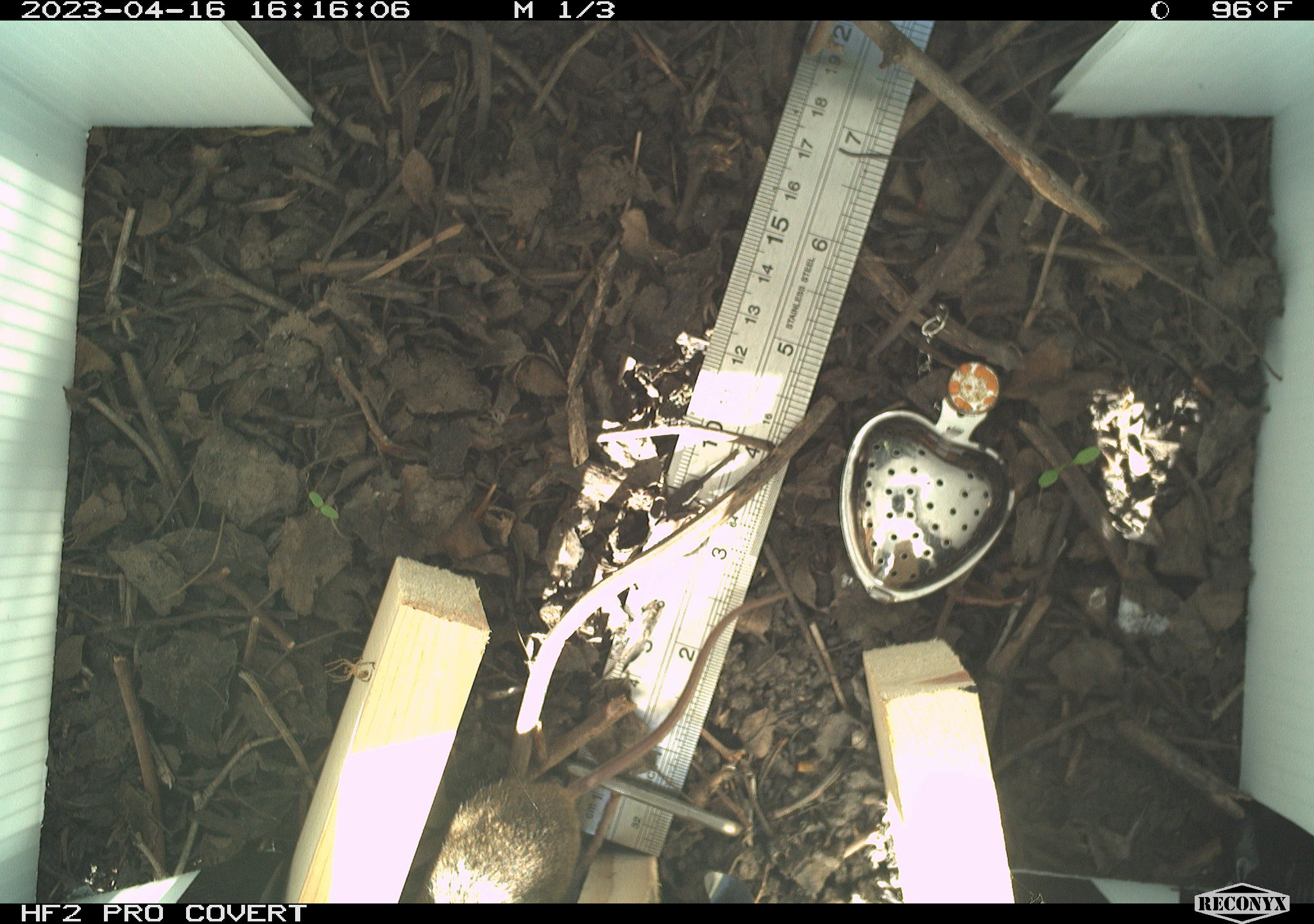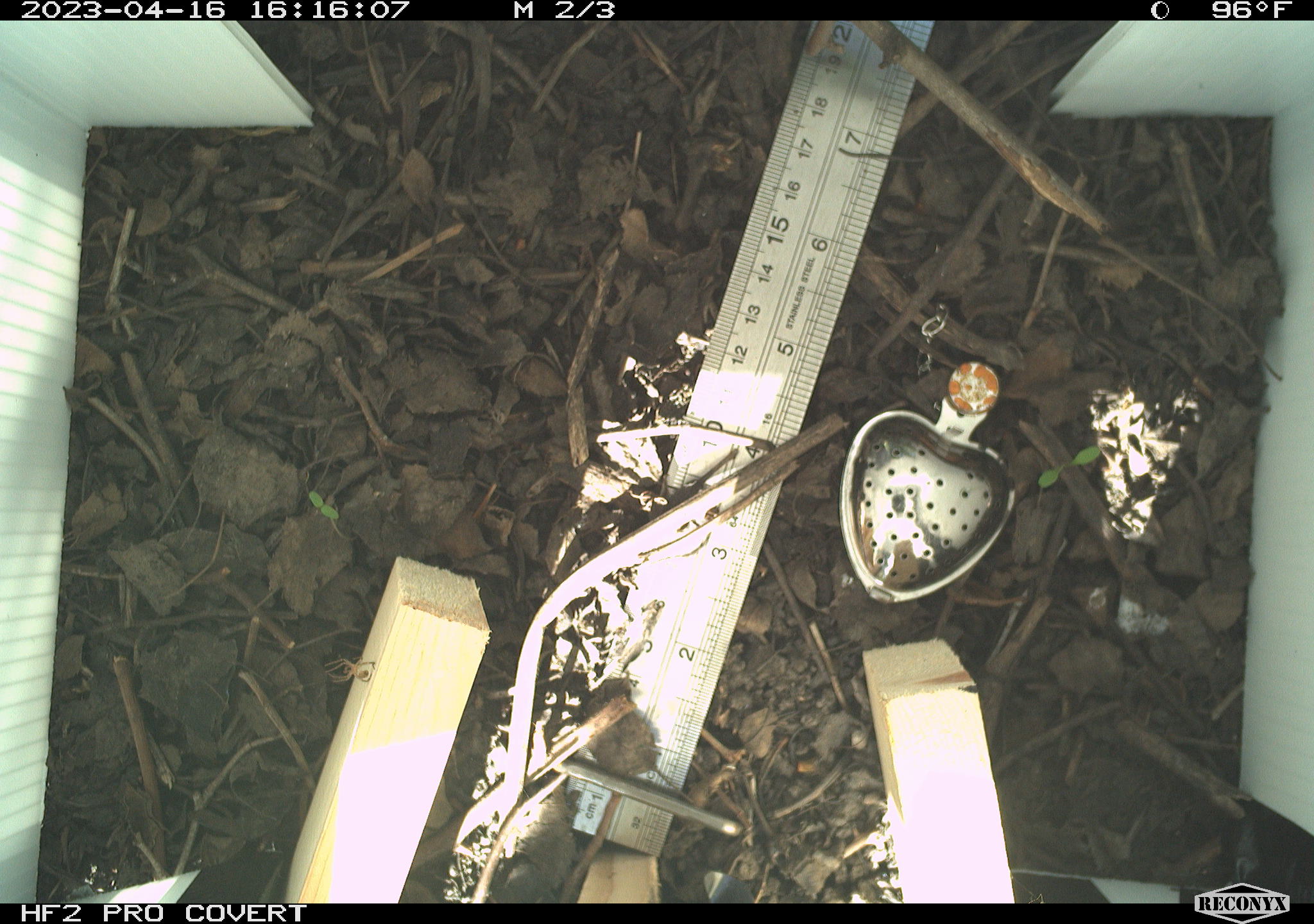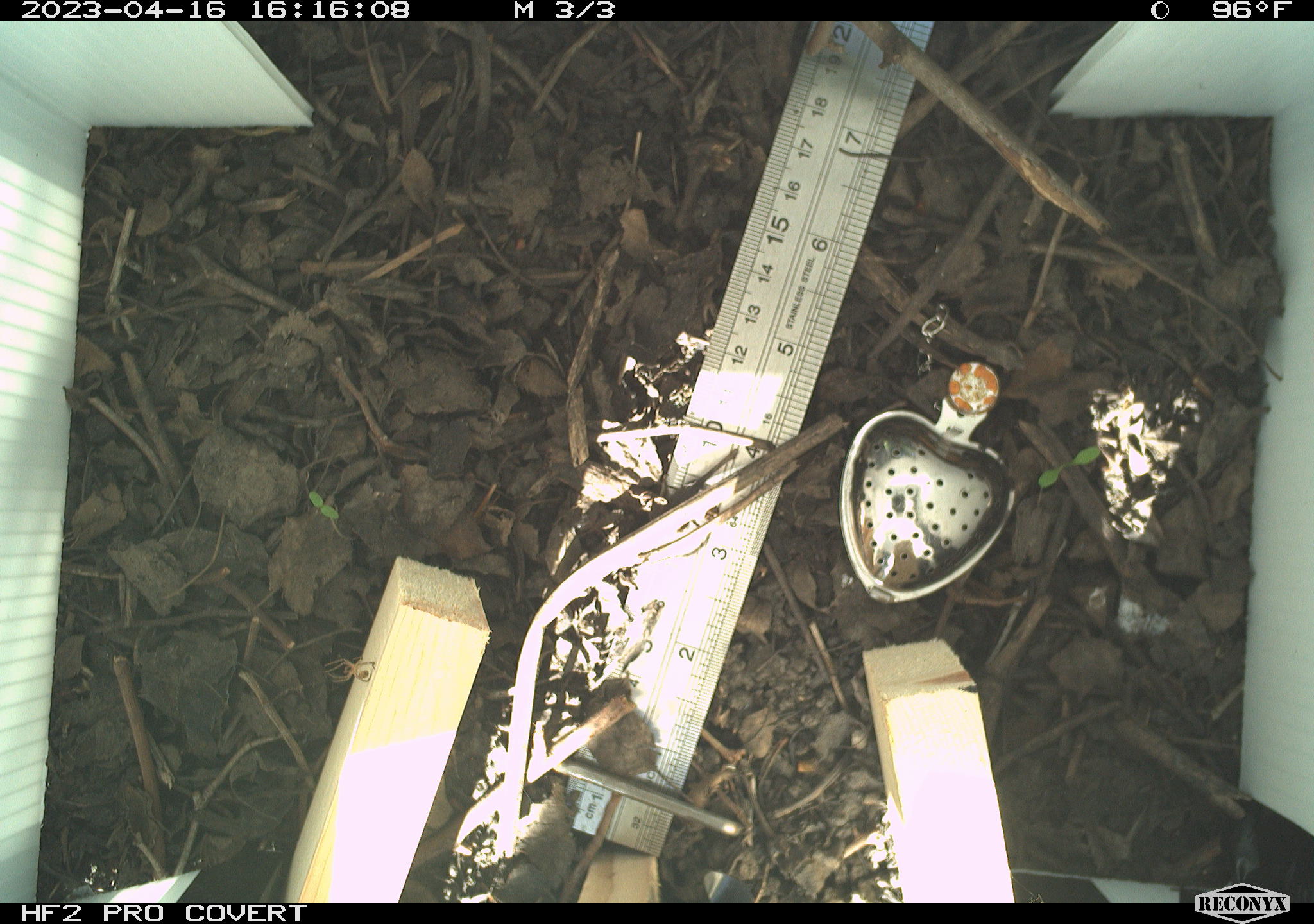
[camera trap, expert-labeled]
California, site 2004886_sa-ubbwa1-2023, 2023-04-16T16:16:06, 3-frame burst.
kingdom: Animalia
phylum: Chordata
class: Mammalia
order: Rodentia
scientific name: Rodentia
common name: mouse species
Mouse species (Rodentia).